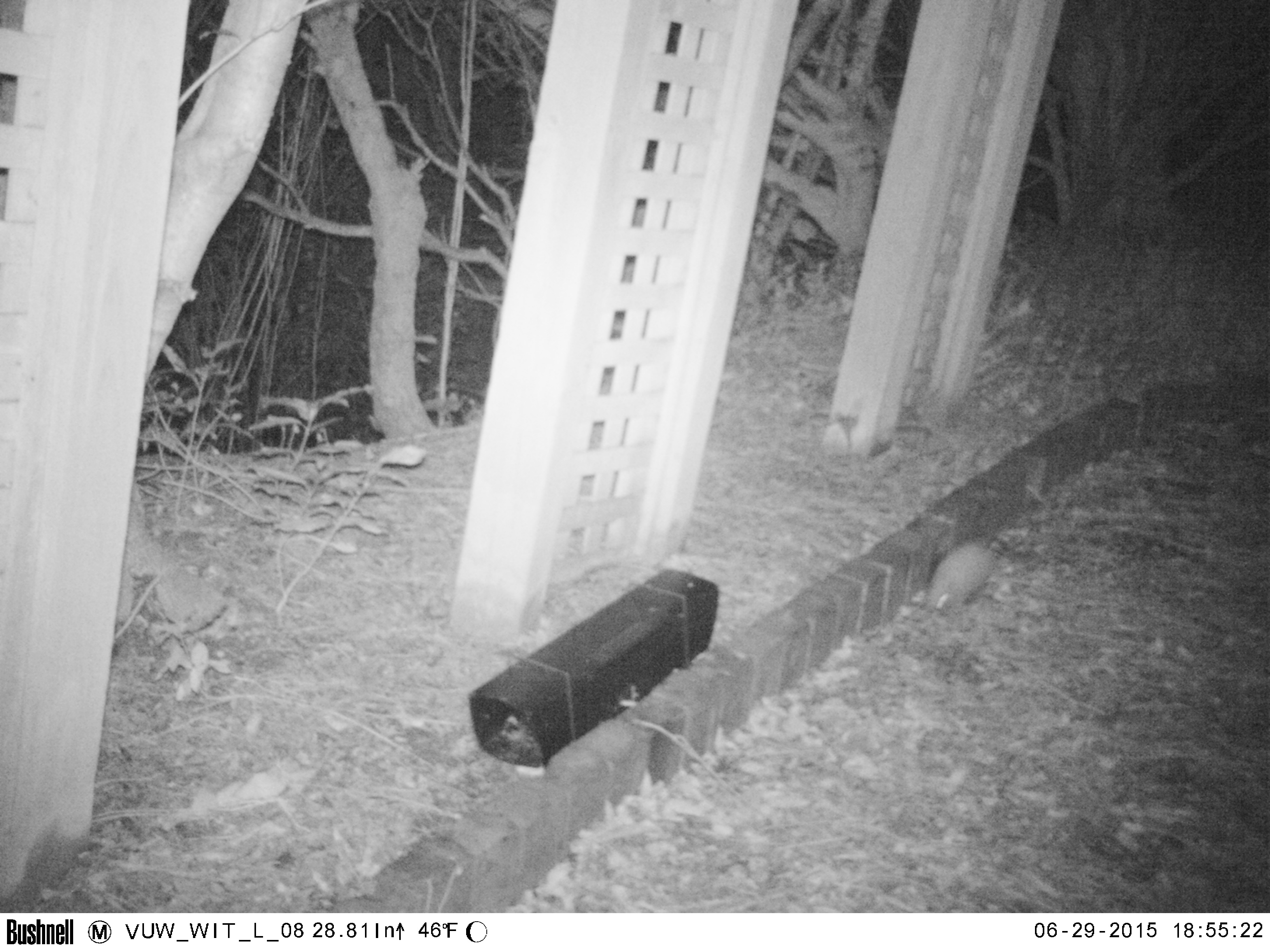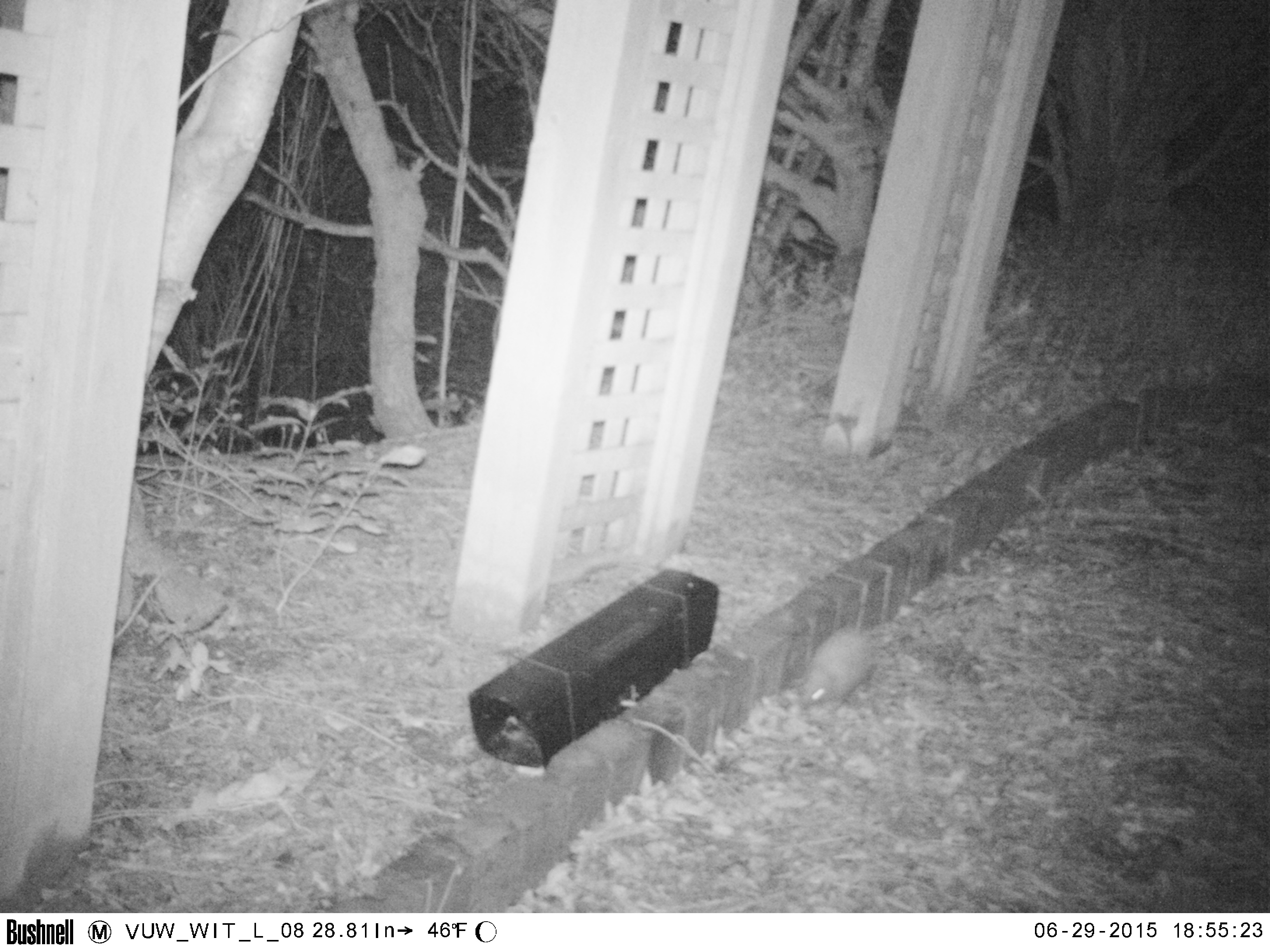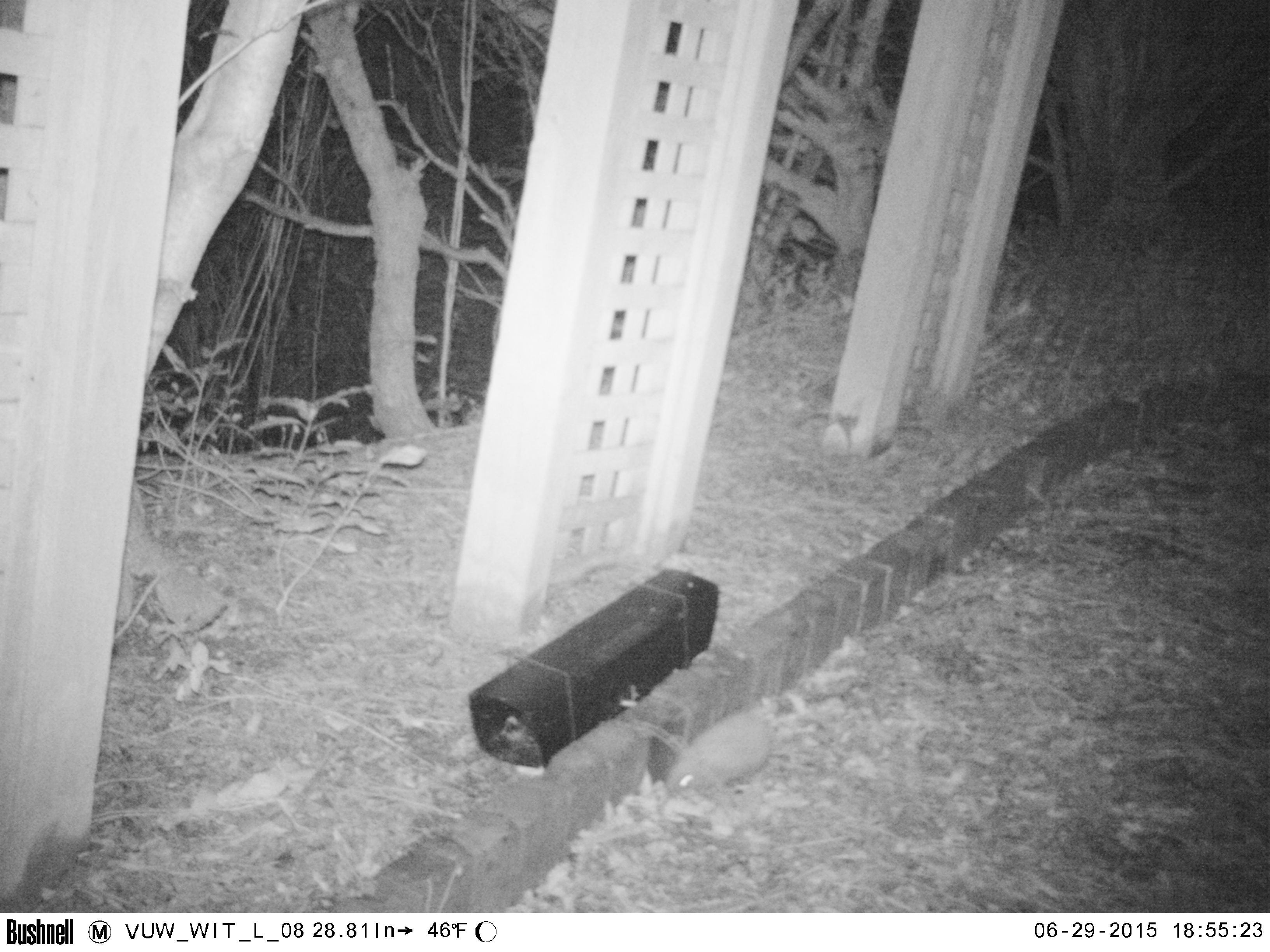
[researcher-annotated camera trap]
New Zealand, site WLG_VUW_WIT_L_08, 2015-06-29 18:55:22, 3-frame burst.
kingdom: Animalia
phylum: Chordata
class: Mammalia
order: Eulipotyphla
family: Erinaceidae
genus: Erinaceus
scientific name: Erinaceus europaeus europaeus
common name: european hedgehog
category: hedgehog